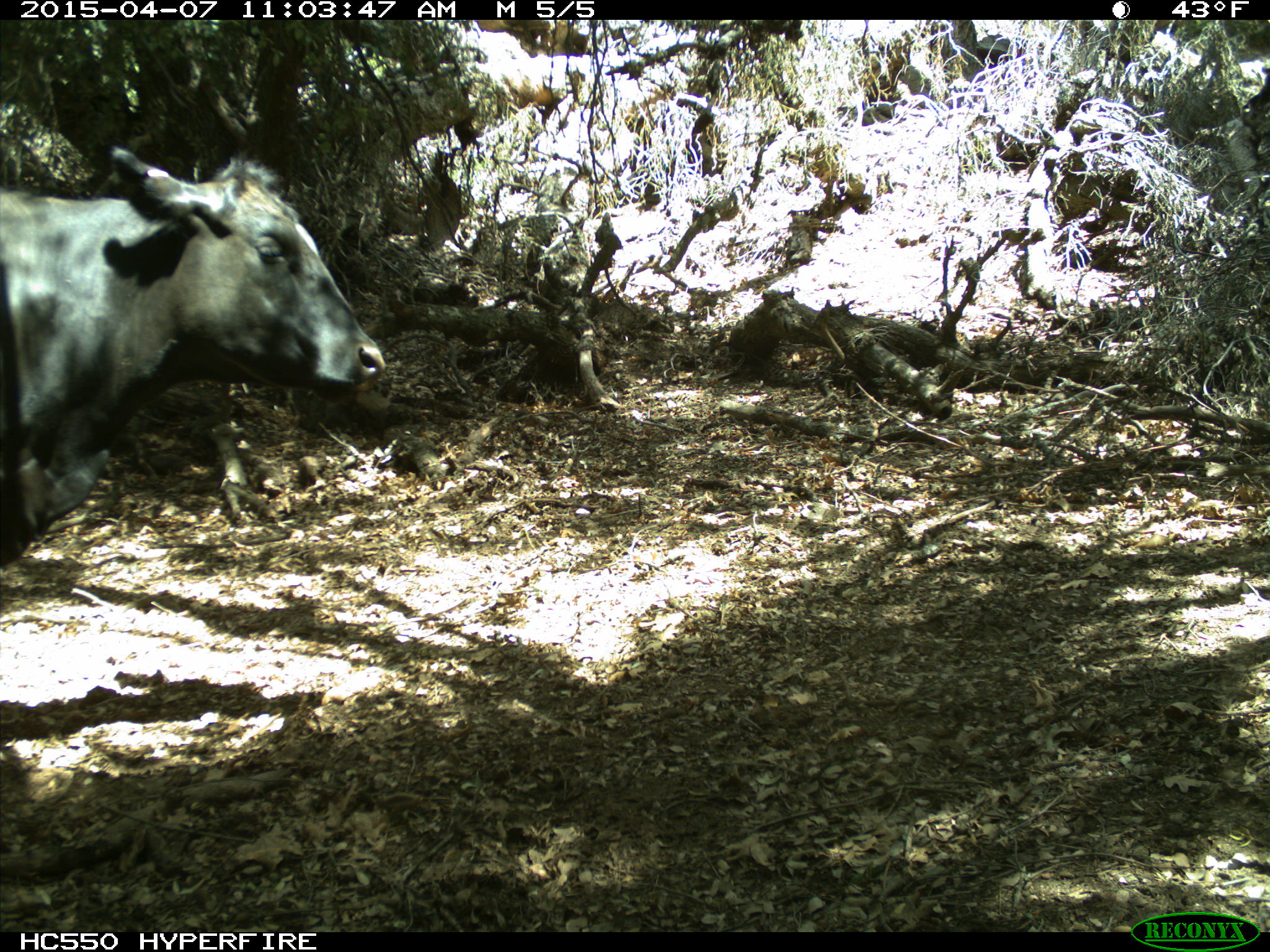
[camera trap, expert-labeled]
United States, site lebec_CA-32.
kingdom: Animalia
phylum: Chordata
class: Mammalia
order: Artiodactyla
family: Bovidae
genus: Bos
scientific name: Bos taurus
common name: domestic cow